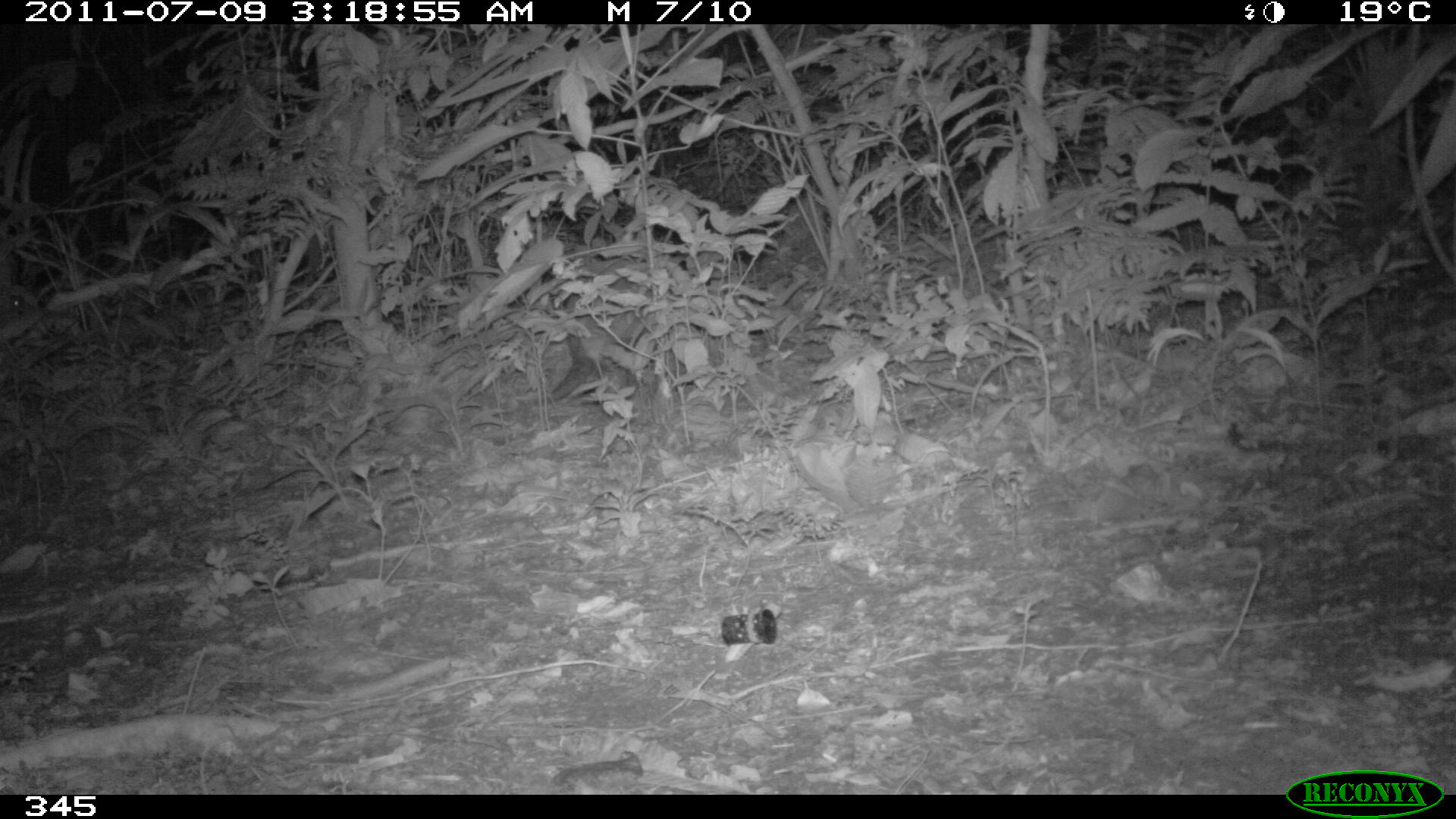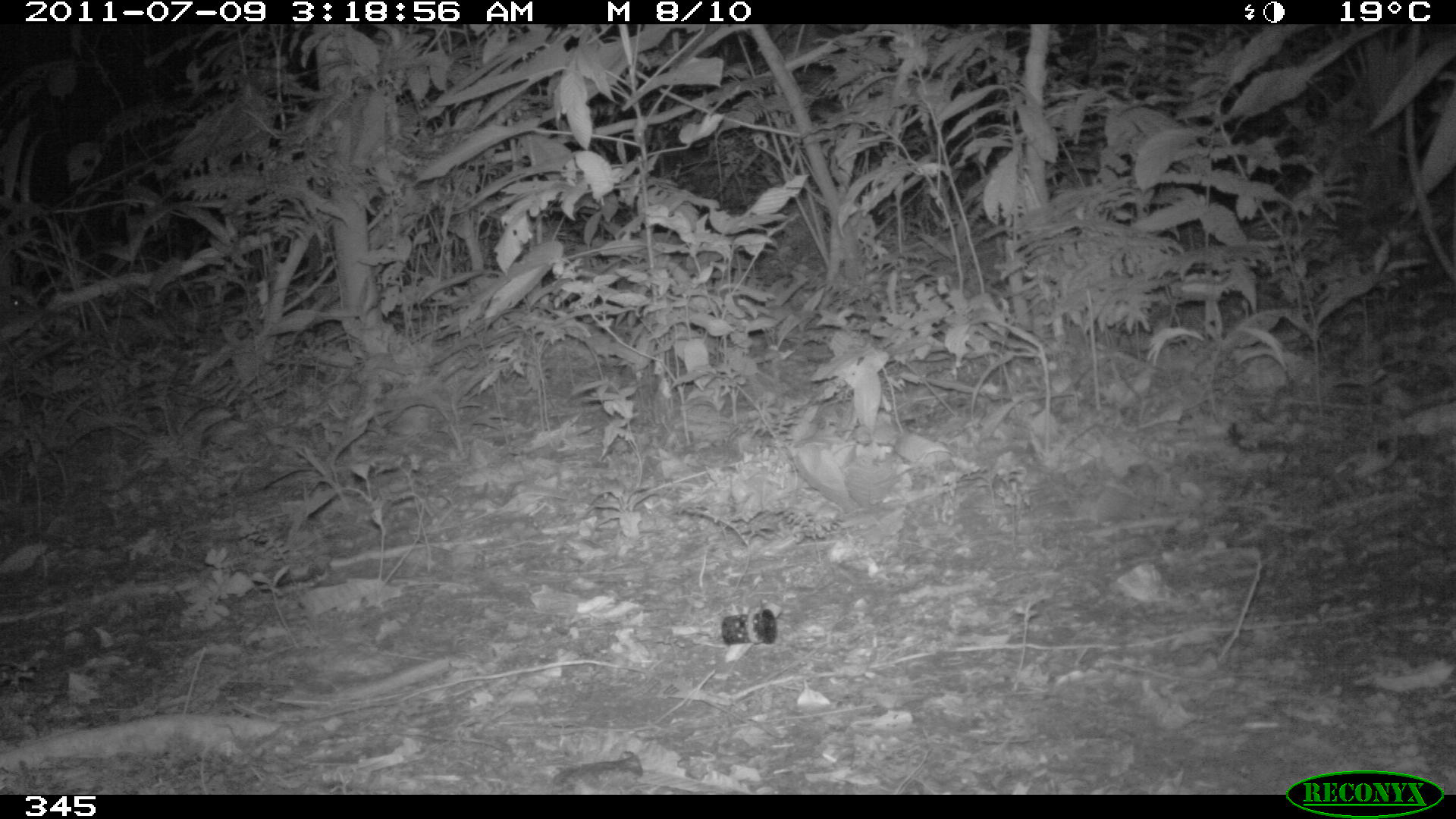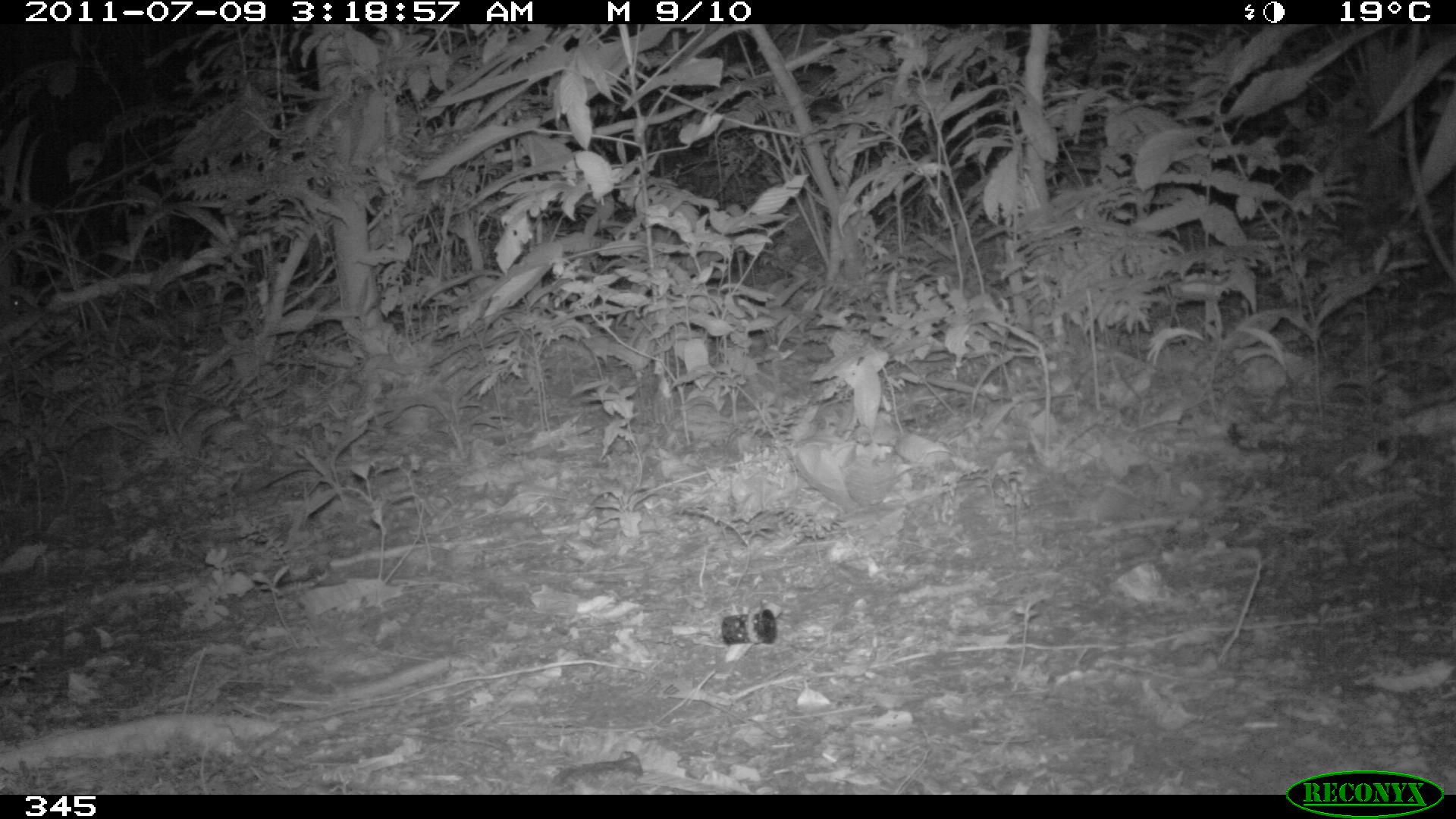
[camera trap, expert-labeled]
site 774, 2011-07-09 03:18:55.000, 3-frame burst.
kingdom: Animalia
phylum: Chordata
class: Mammalia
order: Cingulata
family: Dasypodidae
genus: Dasypus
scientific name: Dasypus novemcinctus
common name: nine-banded armadillo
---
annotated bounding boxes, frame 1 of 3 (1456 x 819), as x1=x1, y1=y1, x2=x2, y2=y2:
dasypus novemcinctus: x1=533, y1=258, x2=682, y2=405